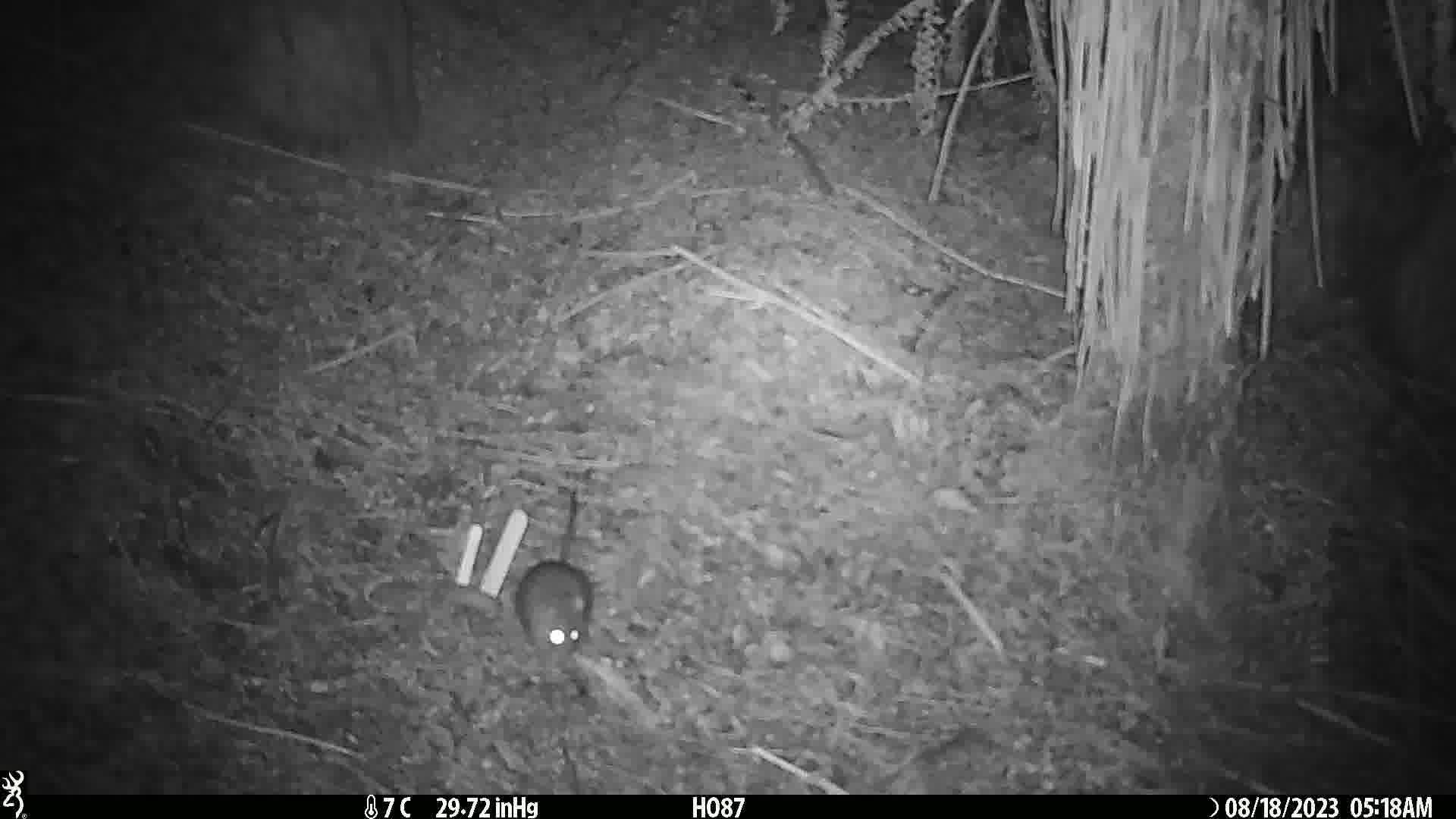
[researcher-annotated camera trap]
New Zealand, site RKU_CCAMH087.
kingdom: Animalia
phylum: Chordata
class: Mammalia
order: Rodentia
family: Muridae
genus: Rattus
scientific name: Rattus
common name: rat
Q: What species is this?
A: Rat (Rattus).